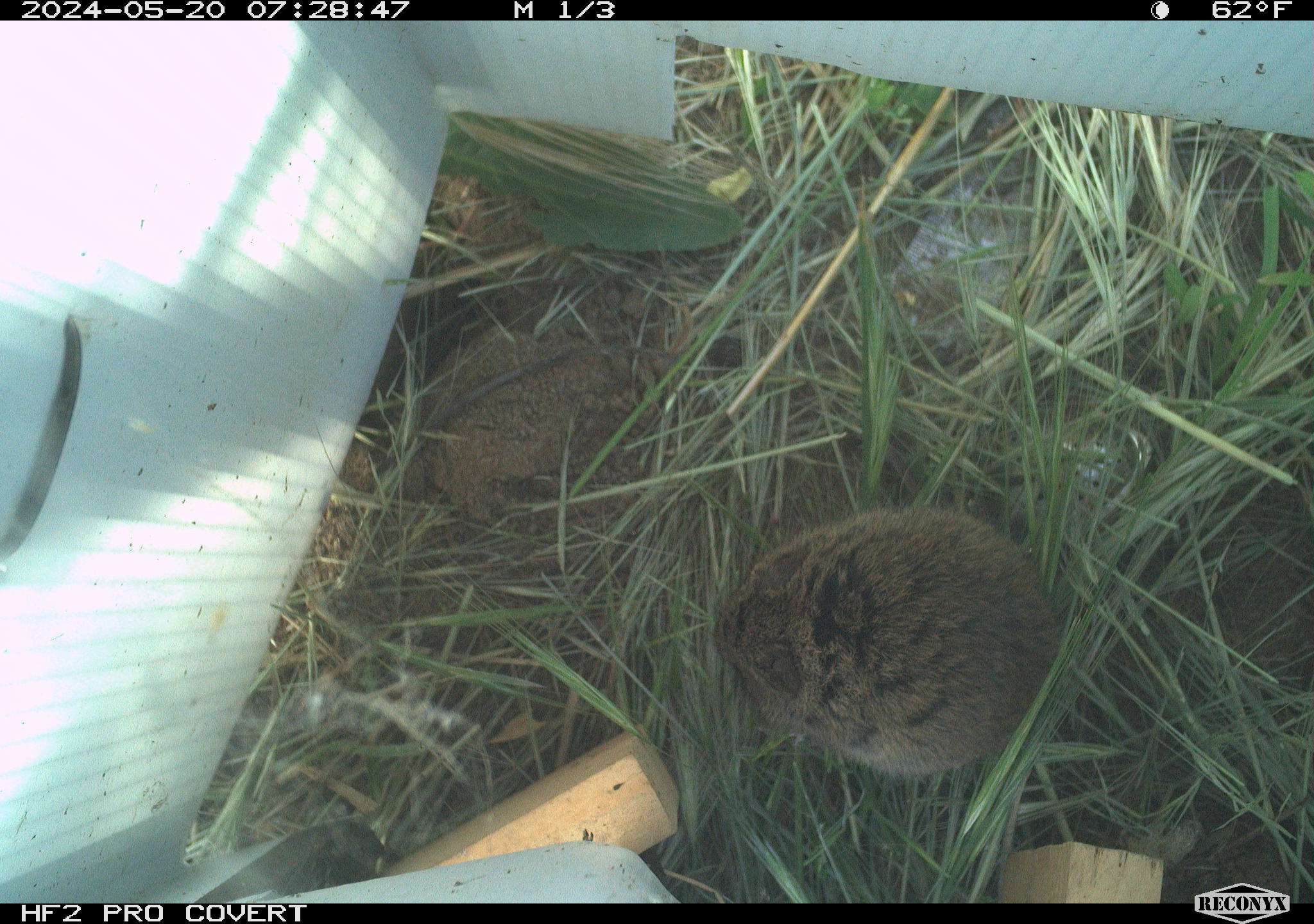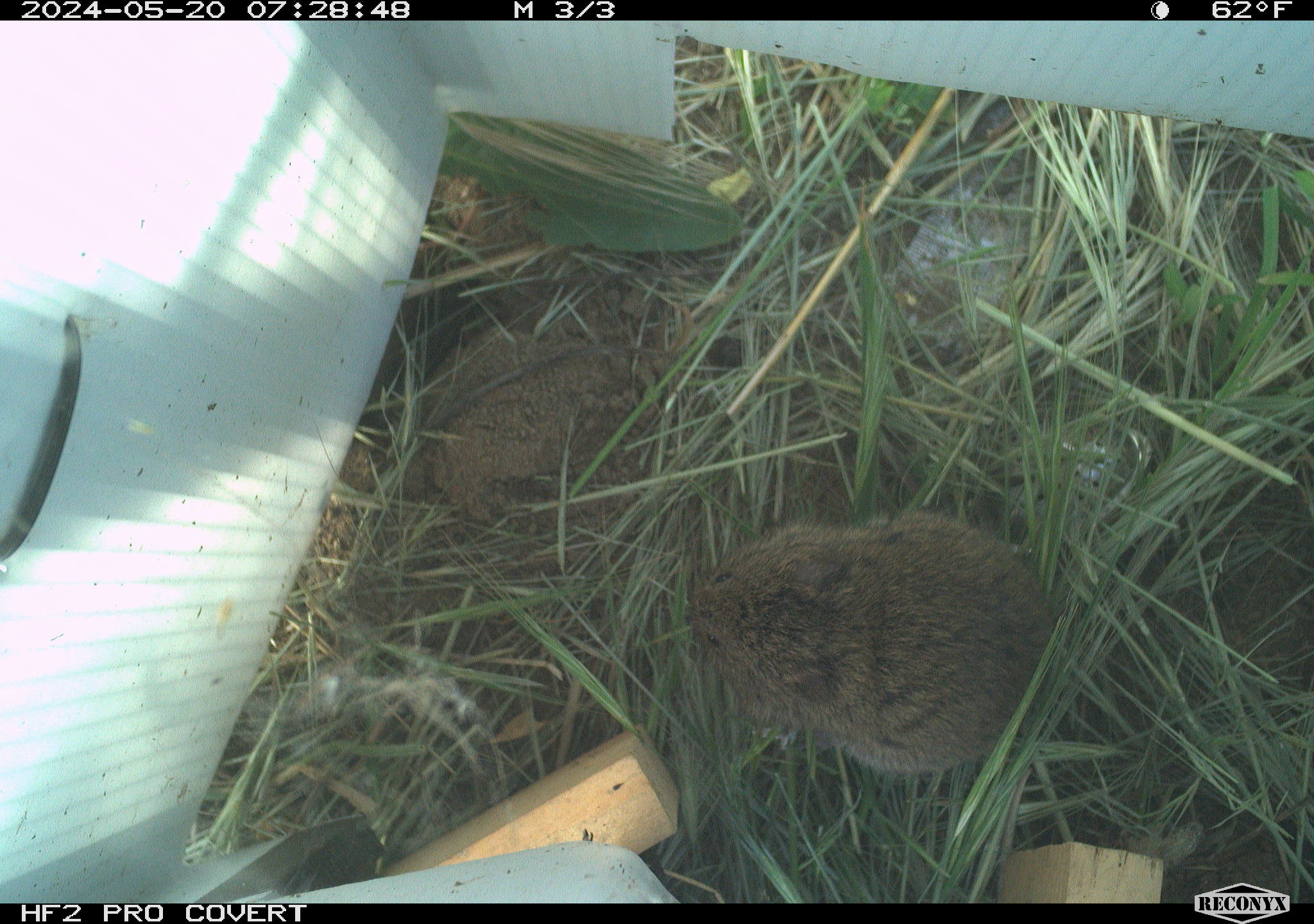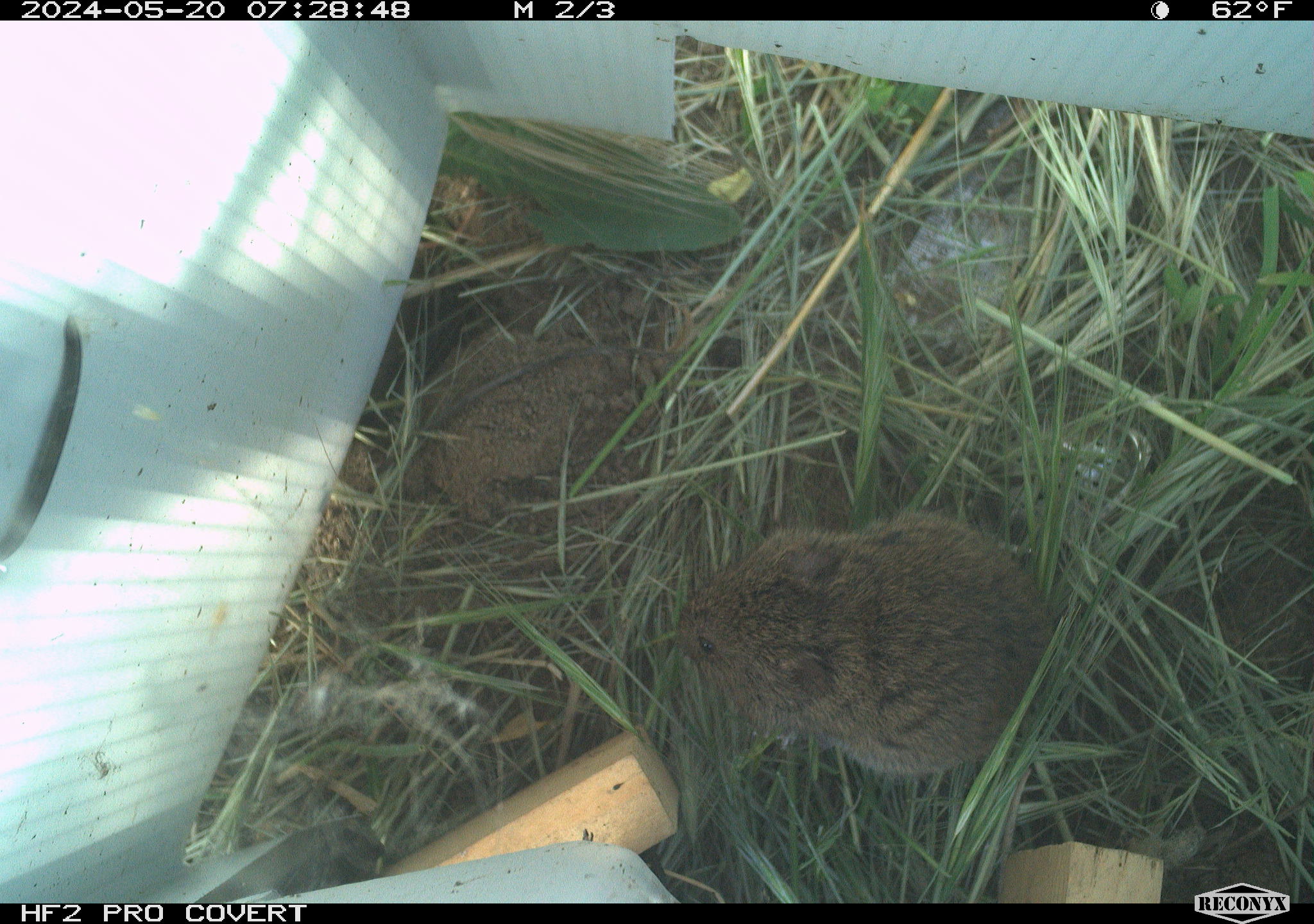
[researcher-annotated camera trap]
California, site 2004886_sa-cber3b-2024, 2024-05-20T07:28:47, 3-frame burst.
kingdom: Animalia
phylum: Chordata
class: Mammalia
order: Rodentia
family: Cricetidae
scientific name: Arvicolinae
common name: voles, lemmings, and muskrats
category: arvicolinae subfamily